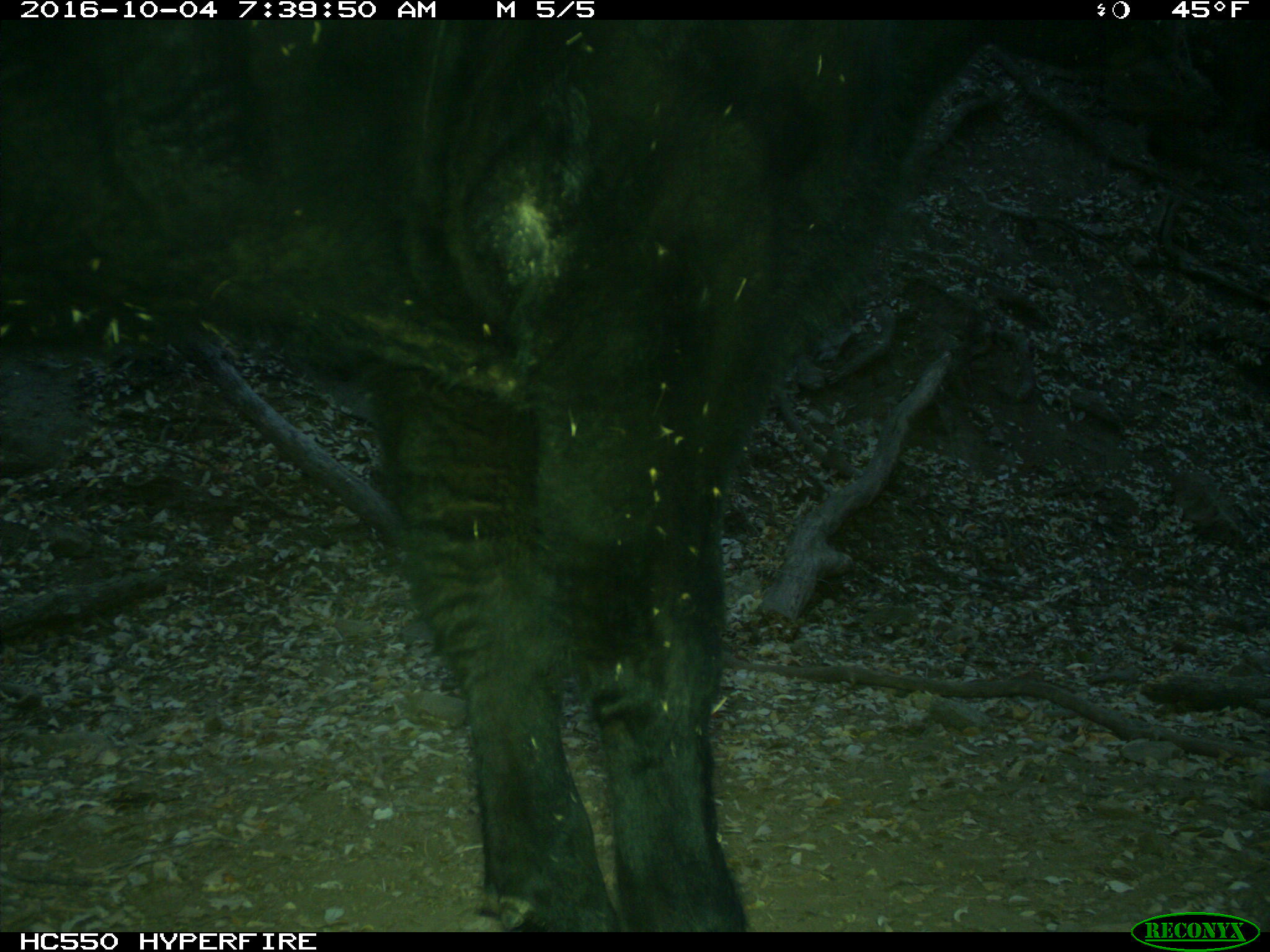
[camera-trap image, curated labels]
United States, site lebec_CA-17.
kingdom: Animalia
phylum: Chordata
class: Mammalia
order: Artiodactyla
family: Bovidae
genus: Bos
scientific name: Bos taurus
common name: domestic cow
Bos taurus (domestic cow).